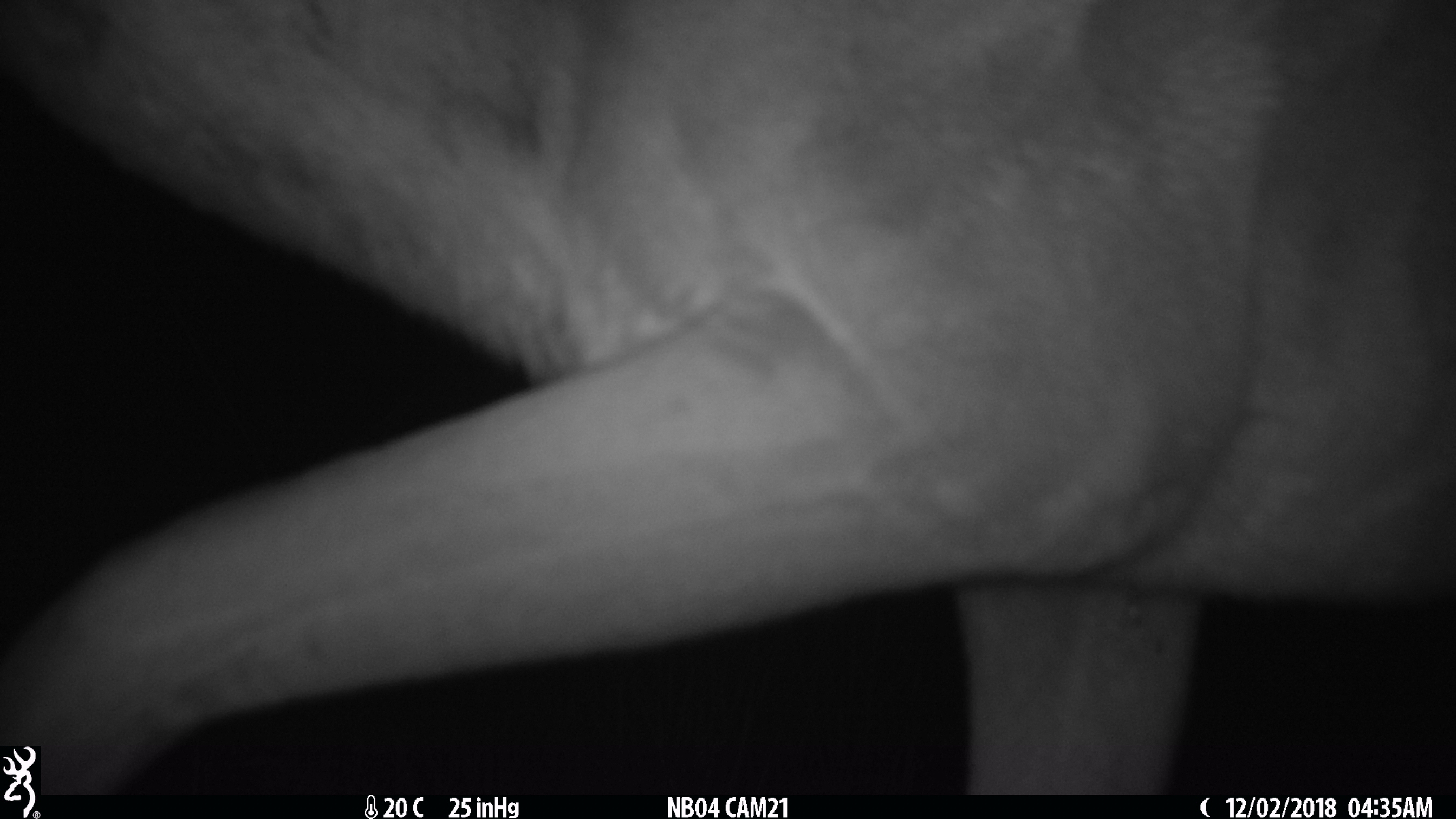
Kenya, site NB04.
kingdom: Animalia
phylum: Chordata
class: Mammalia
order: Artiodactyla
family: Bovidae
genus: Aepyceros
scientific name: Aepyceros melampus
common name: impala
Impala (Aepyceros melampus).